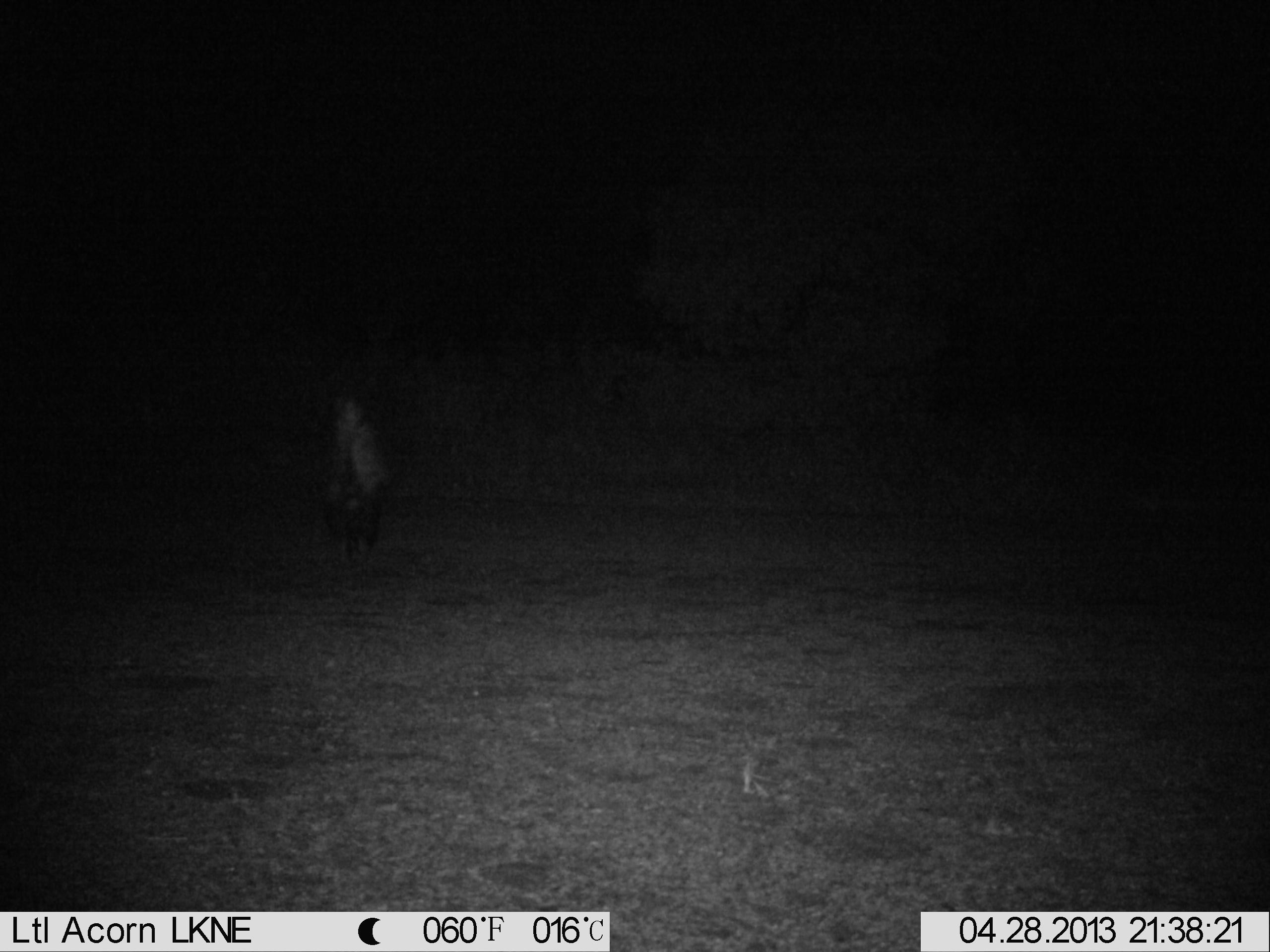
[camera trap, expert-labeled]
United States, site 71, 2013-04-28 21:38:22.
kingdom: Animalia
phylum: Chordata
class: Mammalia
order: Carnivora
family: Mephitidae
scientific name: Mephitidae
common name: skunk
Skunk (Mephitidae).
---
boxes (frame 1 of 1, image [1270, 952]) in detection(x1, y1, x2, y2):
skunk: detection(314, 399, 391, 568)